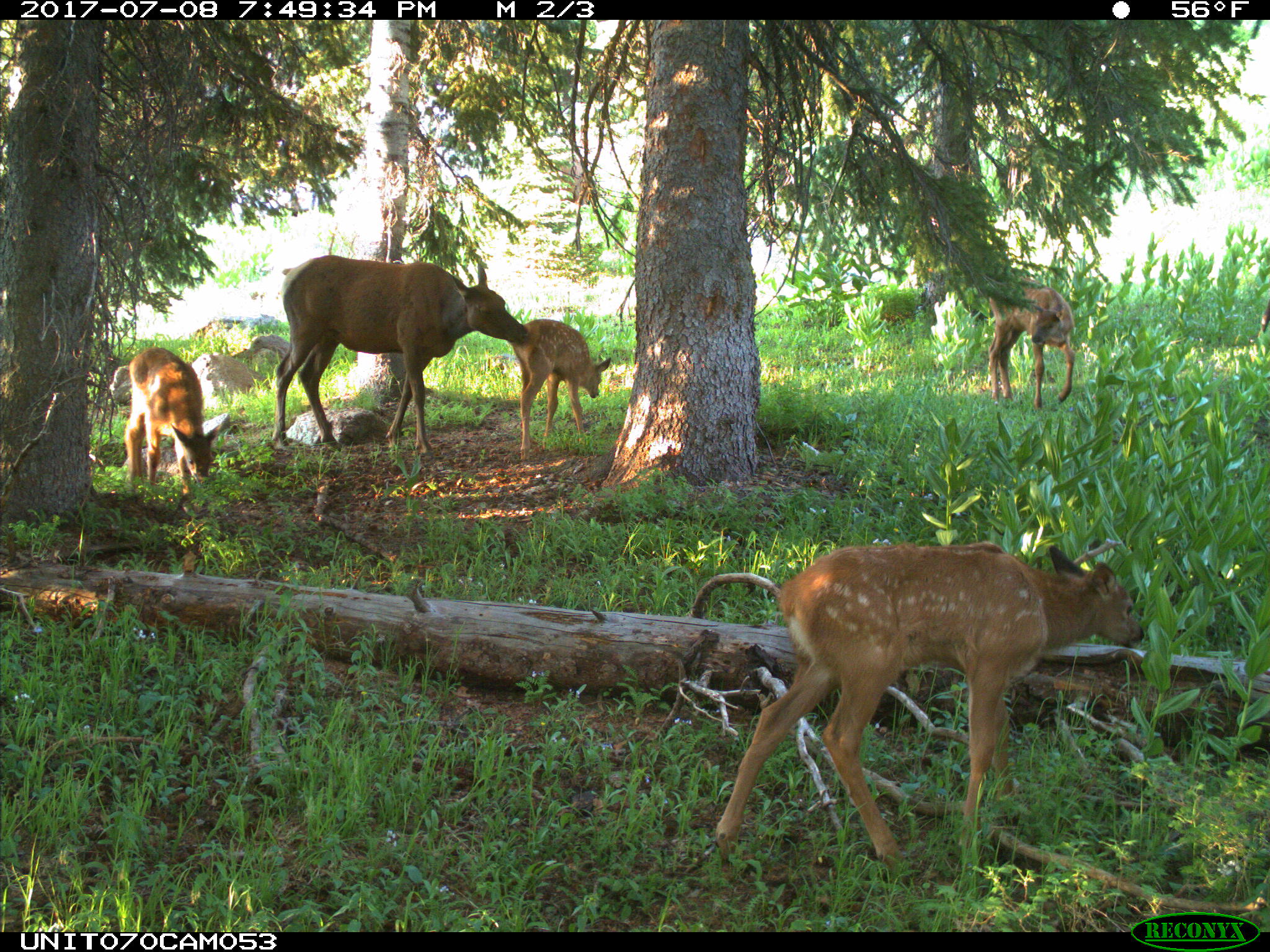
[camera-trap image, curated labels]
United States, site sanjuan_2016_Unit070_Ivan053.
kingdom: Animalia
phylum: Chordata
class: Mammalia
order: Artiodactyla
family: Cervidae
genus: Cervus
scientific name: Cervus elaphus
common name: red deer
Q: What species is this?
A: Cervus elaphus (red deer).